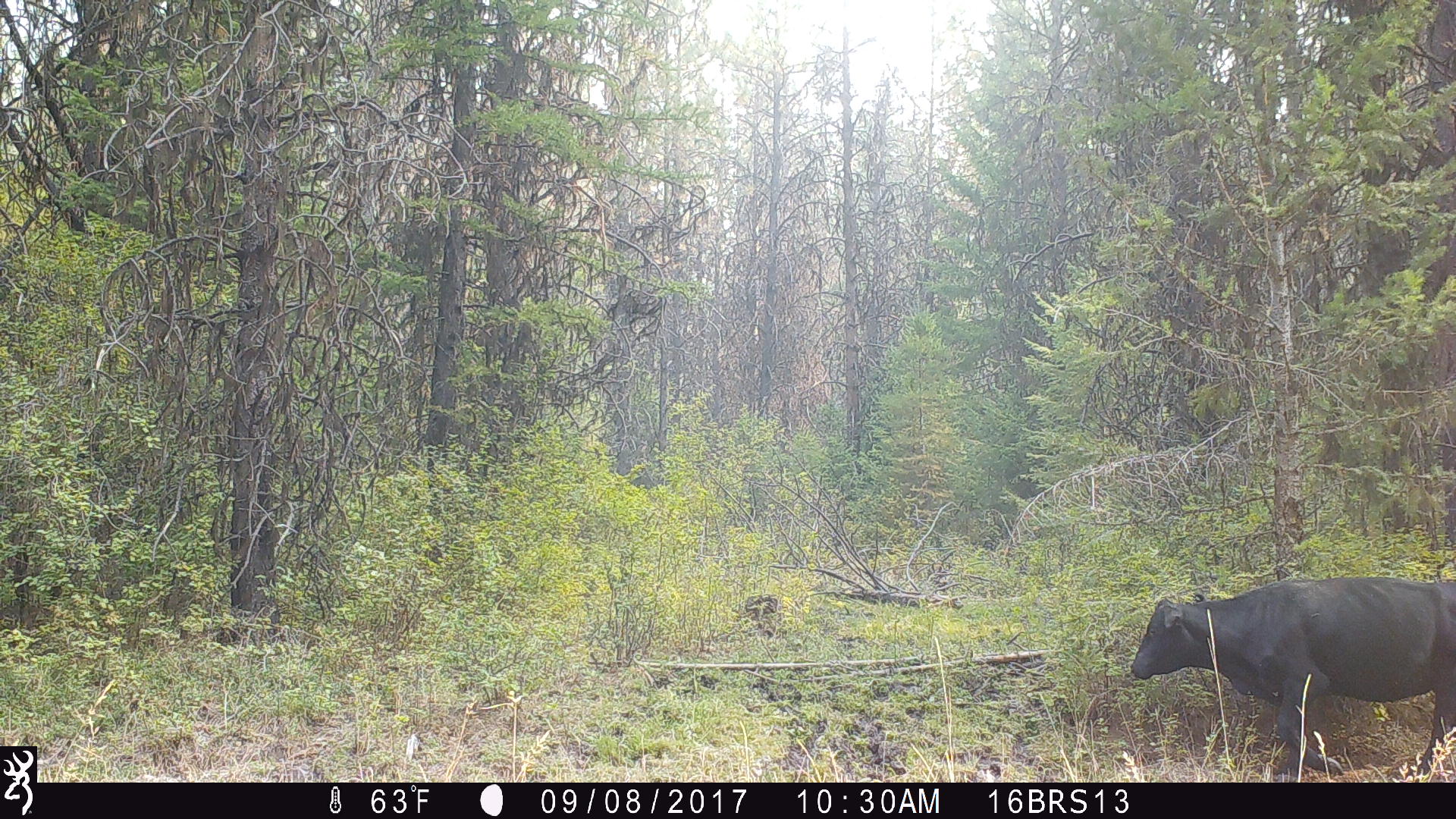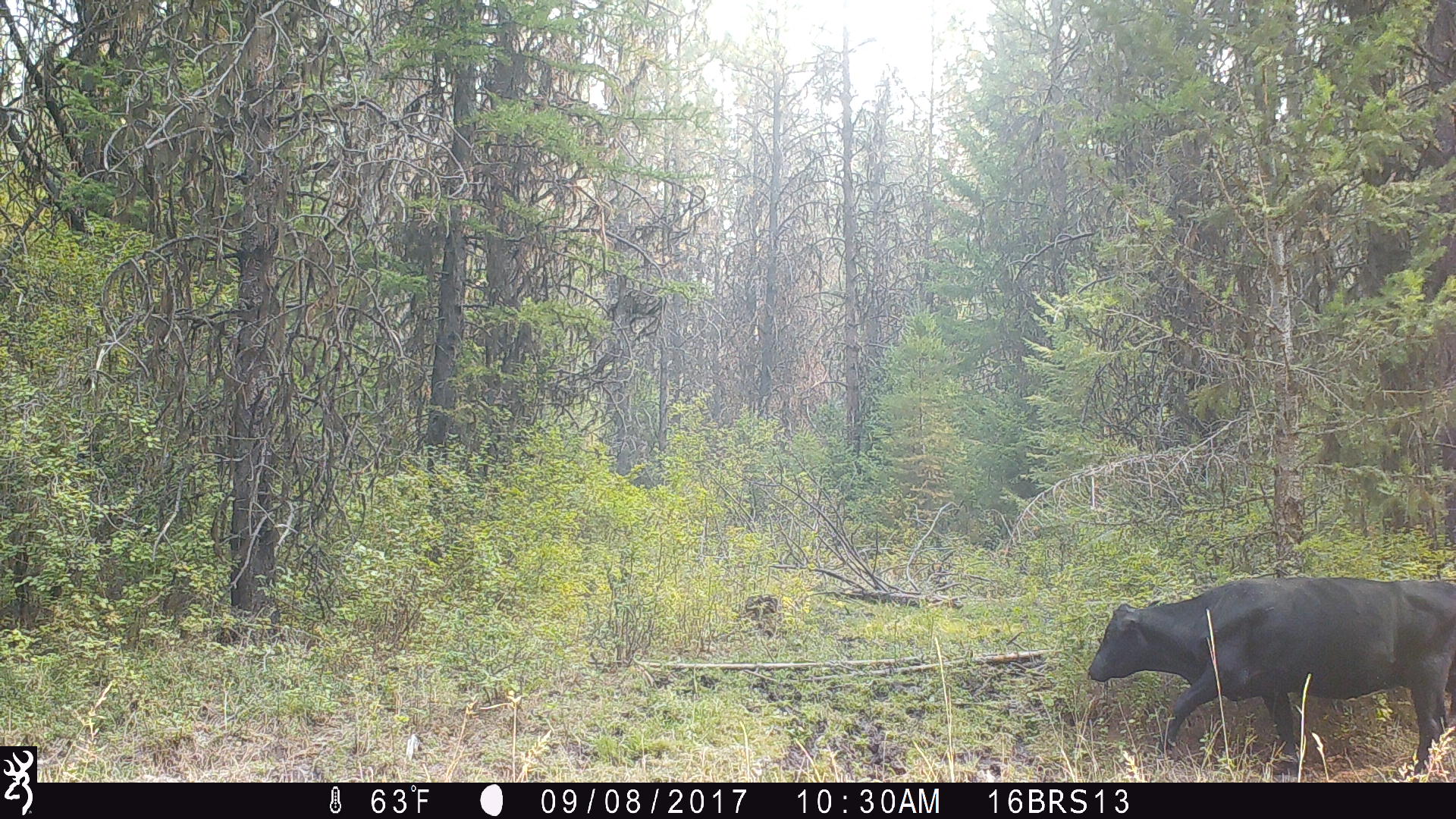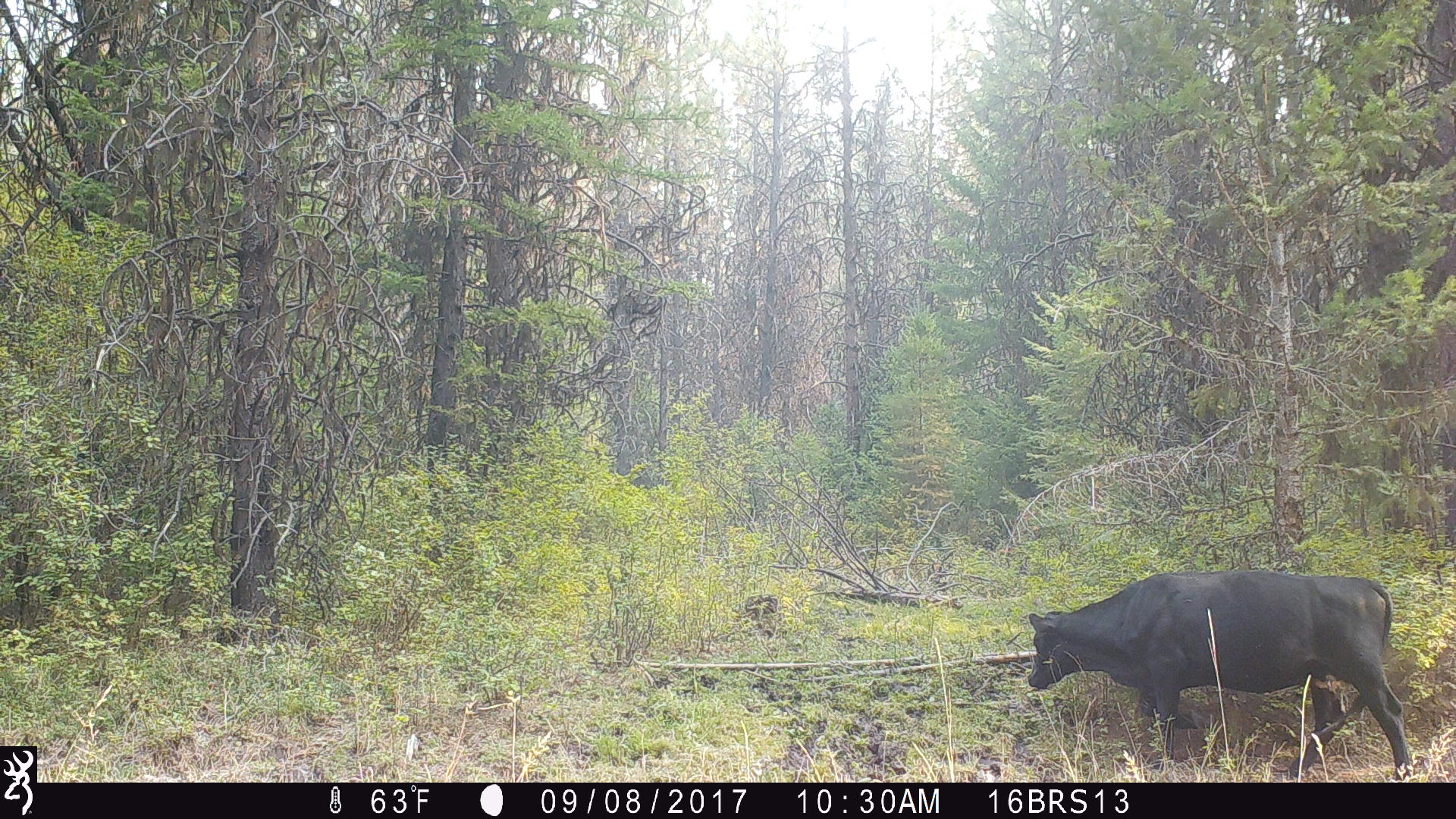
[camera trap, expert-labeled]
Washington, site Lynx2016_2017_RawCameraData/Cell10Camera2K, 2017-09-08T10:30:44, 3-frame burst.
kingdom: Animalia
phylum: Chordata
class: Mammalia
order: Artiodactyla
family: Bovidae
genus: Bos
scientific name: Bos taurus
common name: domestic cattle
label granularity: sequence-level